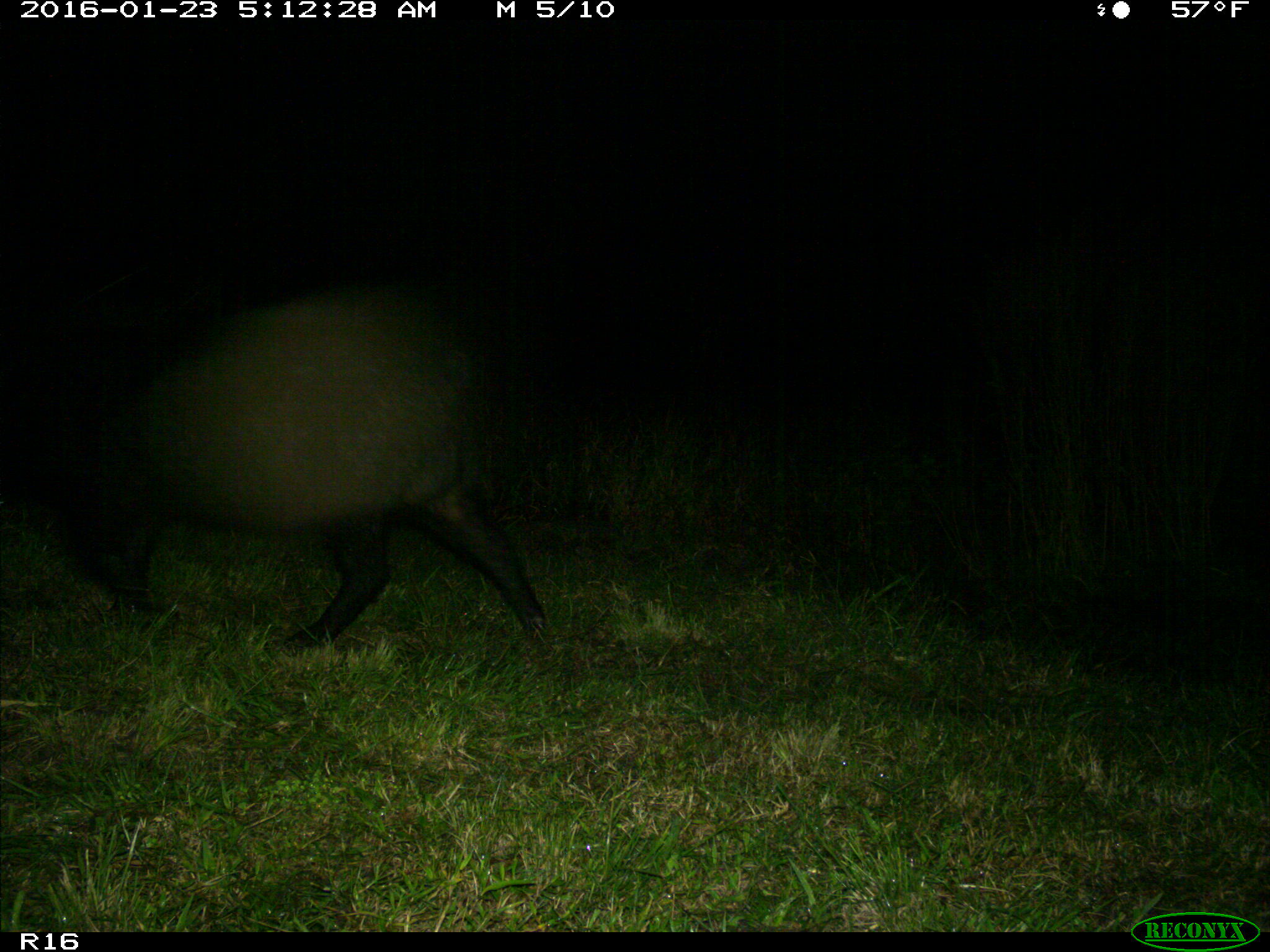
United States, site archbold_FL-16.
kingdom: Animalia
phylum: Chordata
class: Mammalia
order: Artiodactyla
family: Suidae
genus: Sus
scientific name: Sus scrofa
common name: wild boar